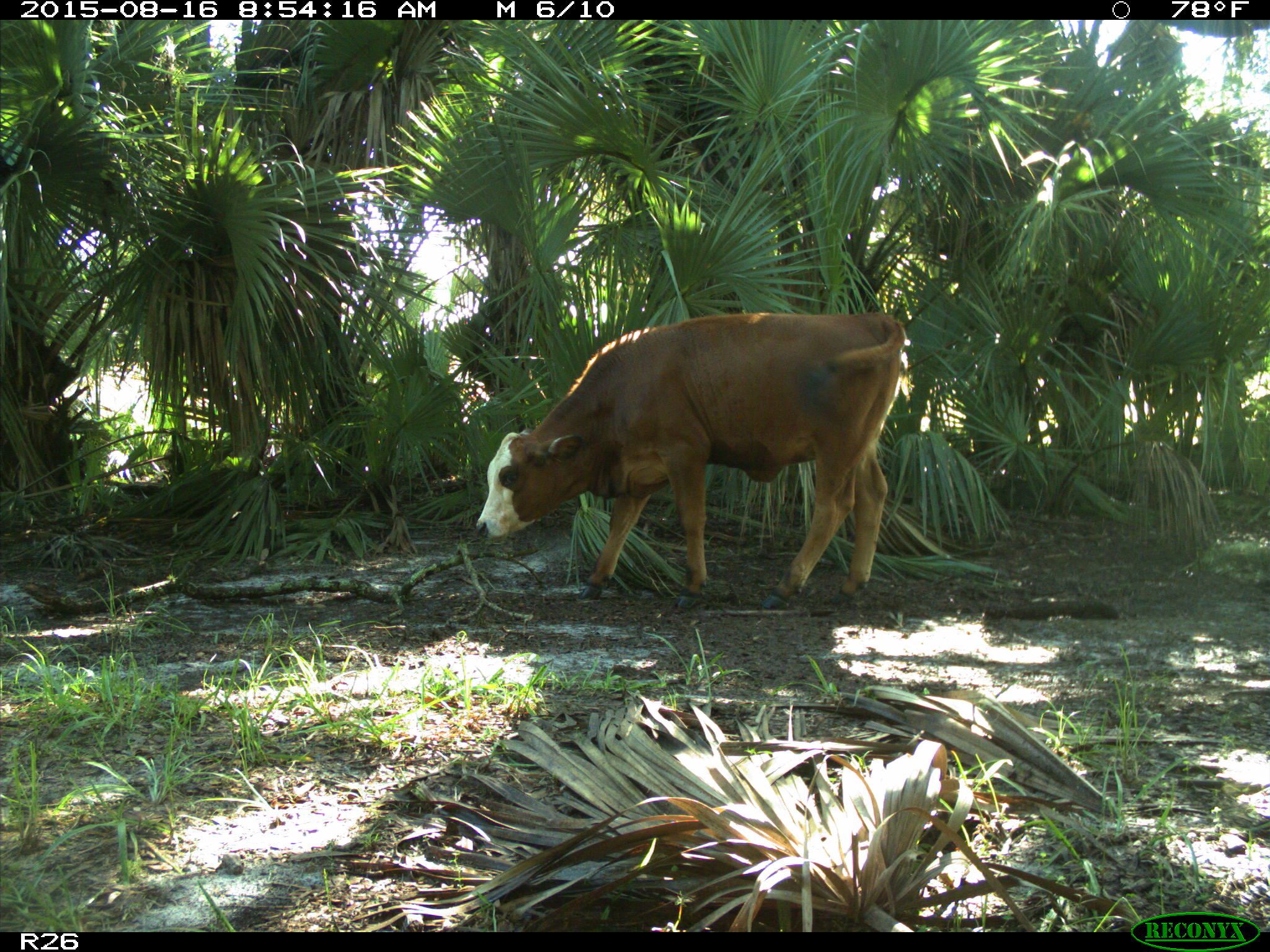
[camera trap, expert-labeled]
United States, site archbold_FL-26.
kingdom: Animalia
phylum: Chordata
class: Mammalia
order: Artiodactyla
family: Bovidae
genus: Bos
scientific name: Bos taurus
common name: domestic cow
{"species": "Bos taurus (domestic cow)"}